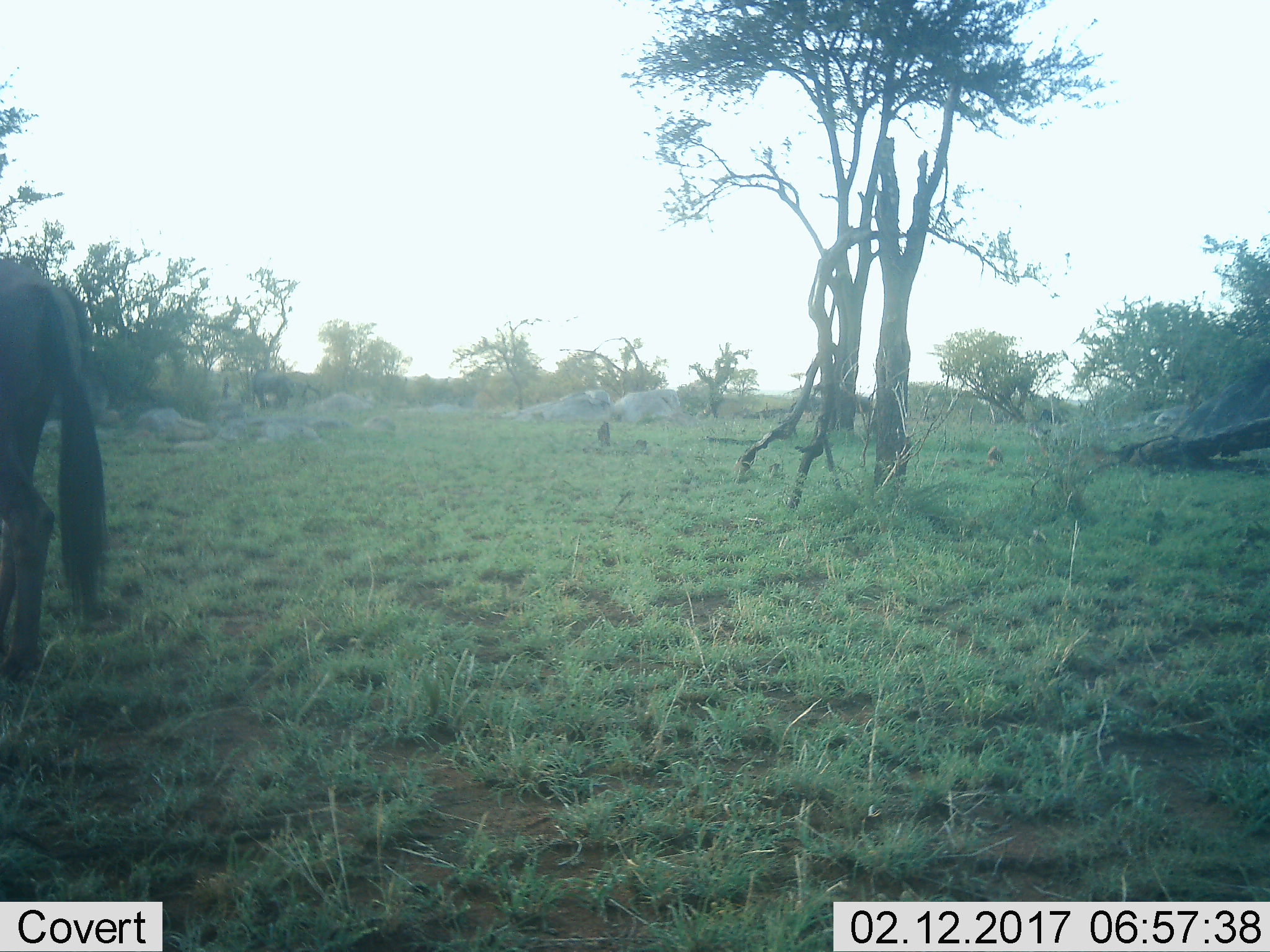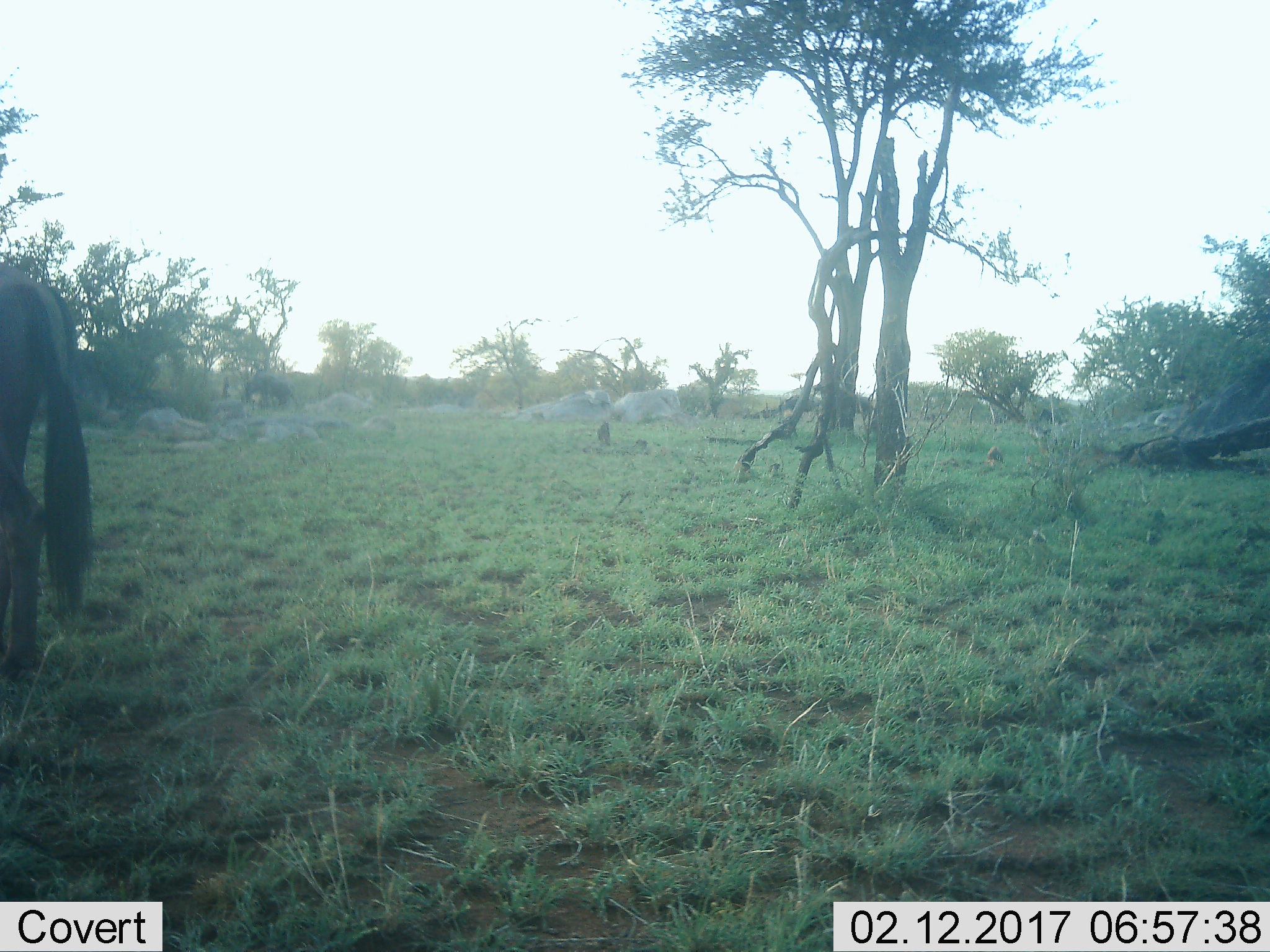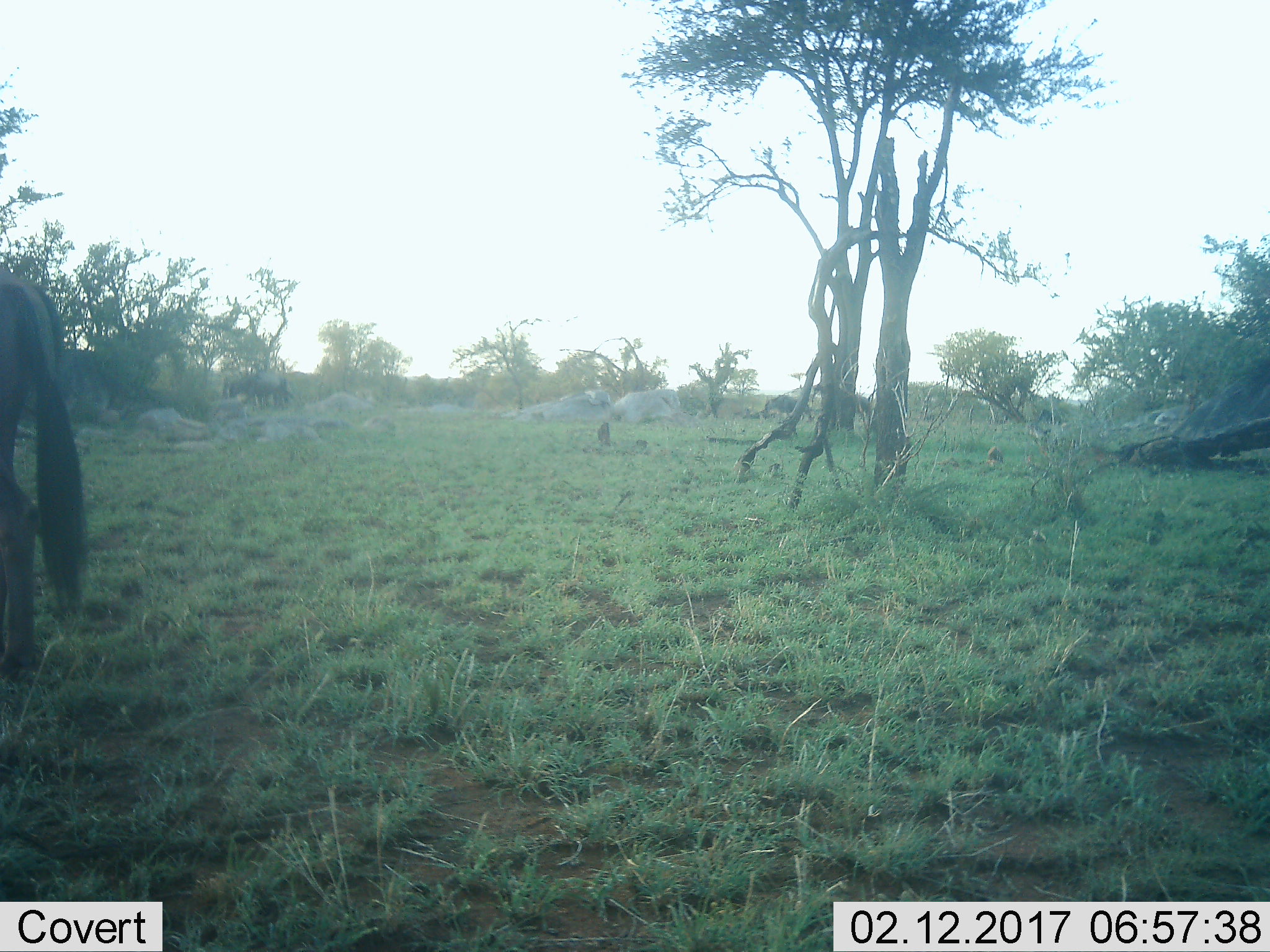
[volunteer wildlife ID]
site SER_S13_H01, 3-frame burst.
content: unidentified animal